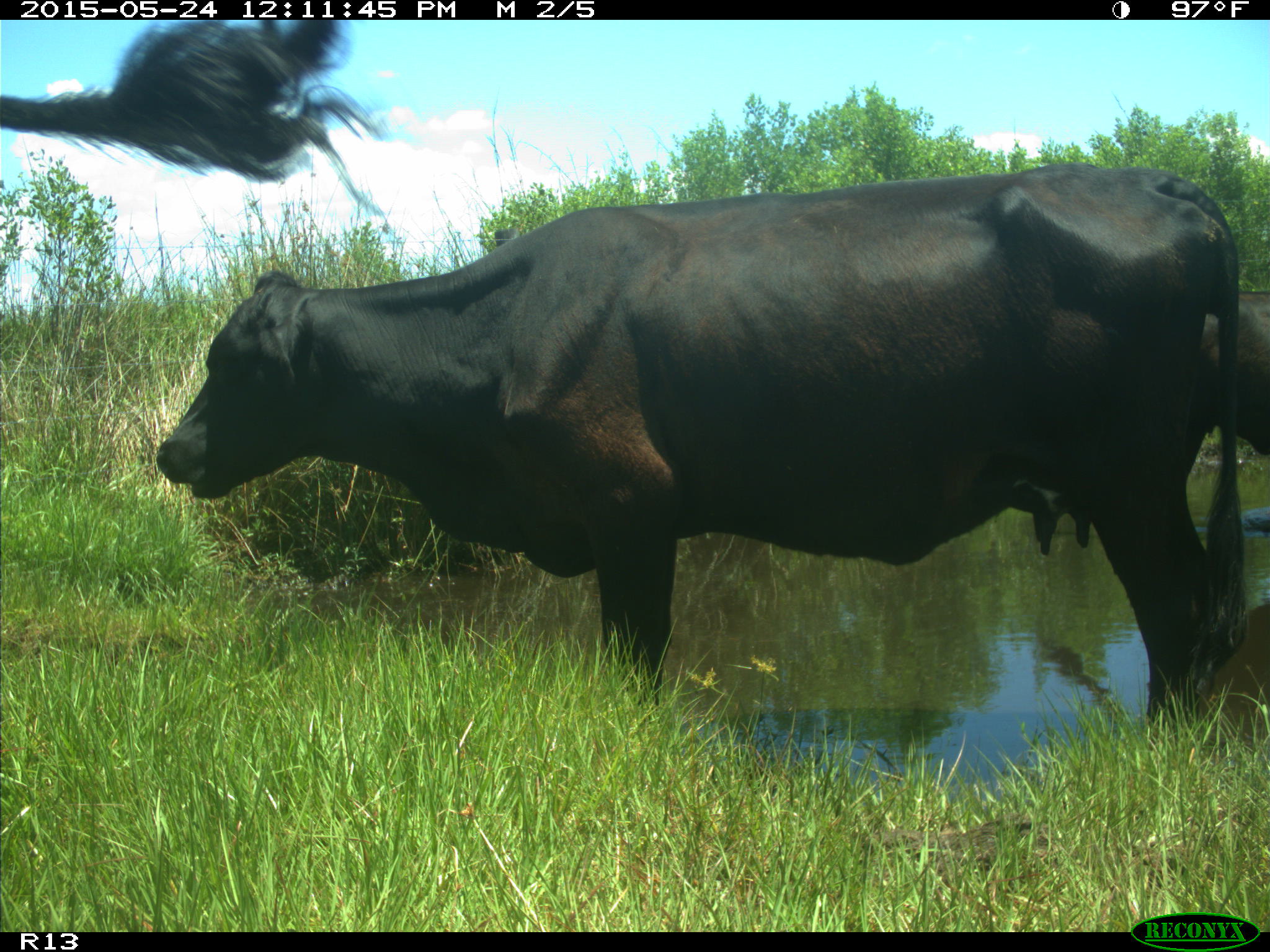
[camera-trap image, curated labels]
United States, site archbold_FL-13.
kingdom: Animalia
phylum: Chordata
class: Mammalia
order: Artiodactyla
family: Bovidae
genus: Bos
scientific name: Bos taurus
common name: domestic cow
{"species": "Bos taurus (domestic cow)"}